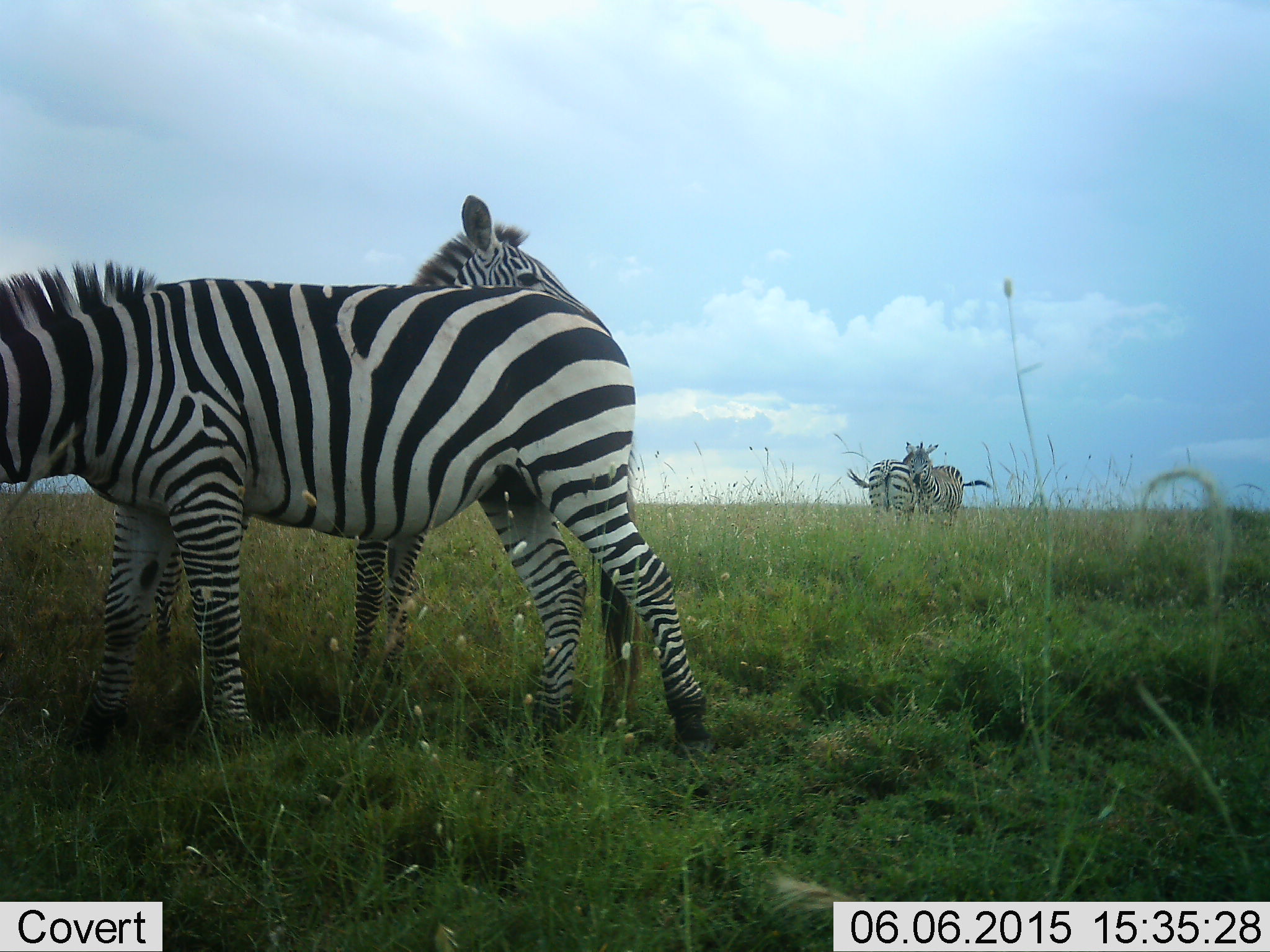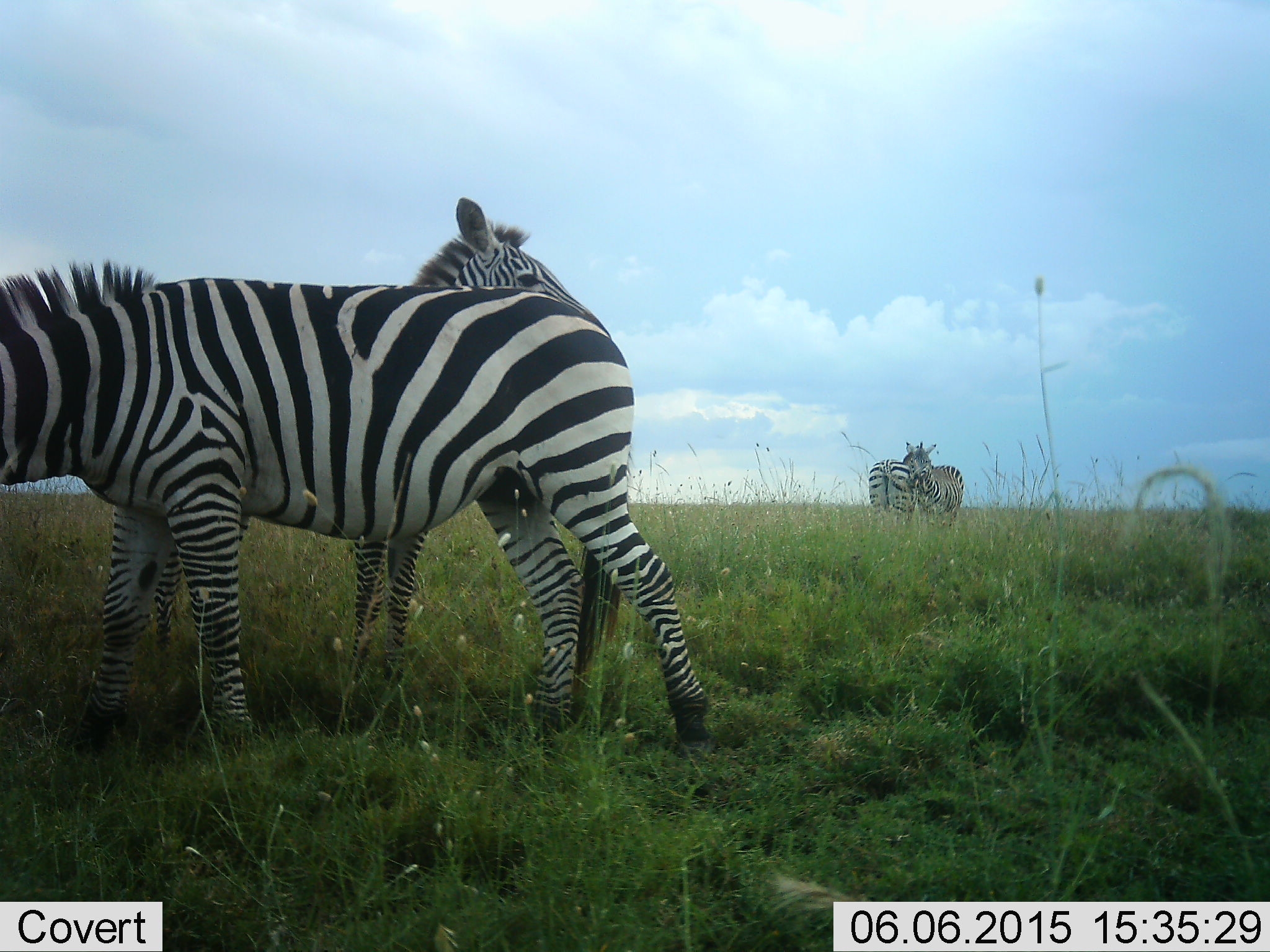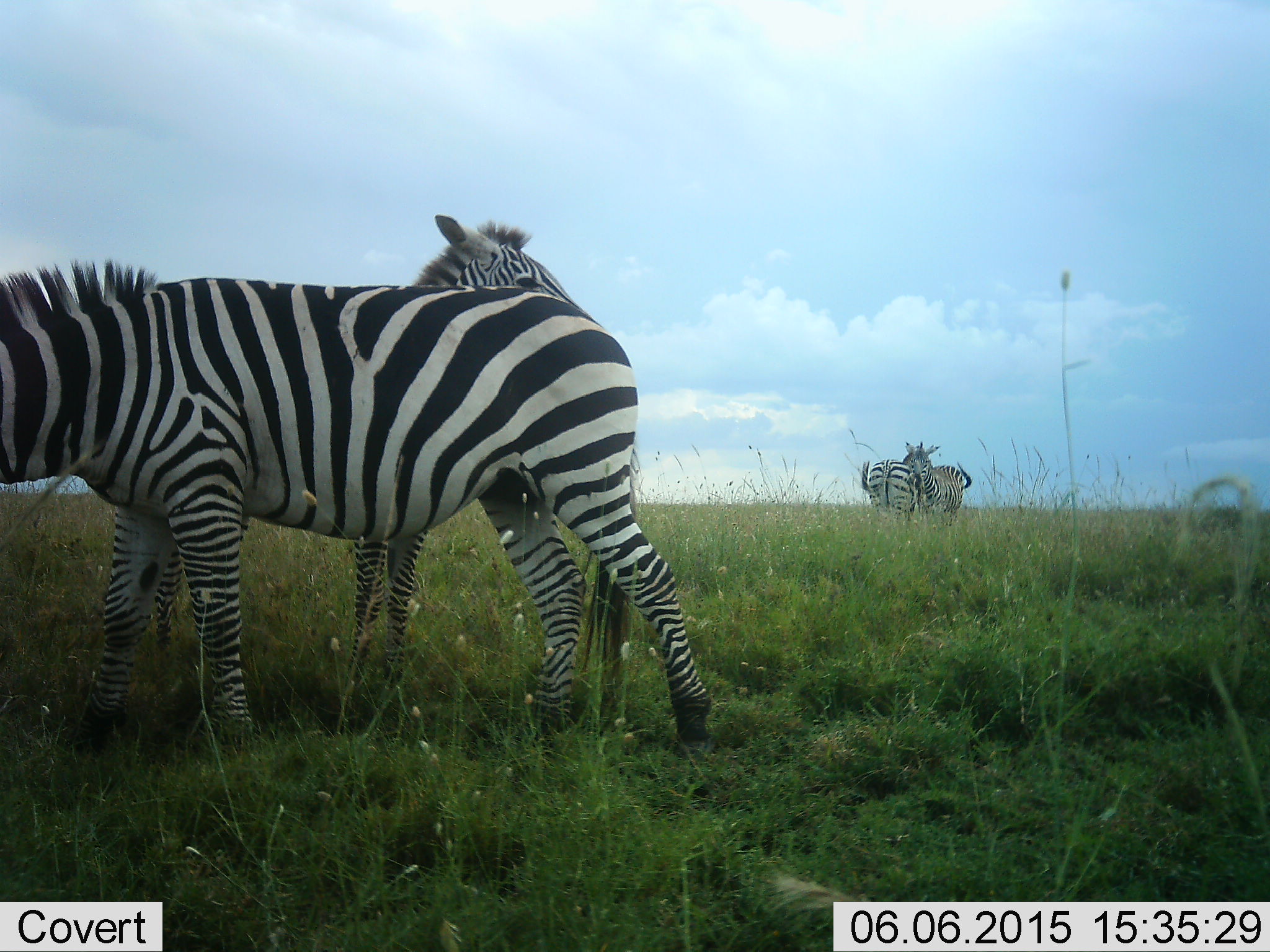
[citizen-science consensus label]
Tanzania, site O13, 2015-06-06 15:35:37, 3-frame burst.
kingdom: Animalia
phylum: Chordata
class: Mammalia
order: Perissodactyla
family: Equidae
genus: Equus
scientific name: Equus quagga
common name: plains zebra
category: zebra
Zebra (plains zebra) (Equus quagga), count 4. Behavior (volunteer vote fractions): standing 70%, resting 0%, moving 0%, interacting 40%. Young present (vote fraction): 20%. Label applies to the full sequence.